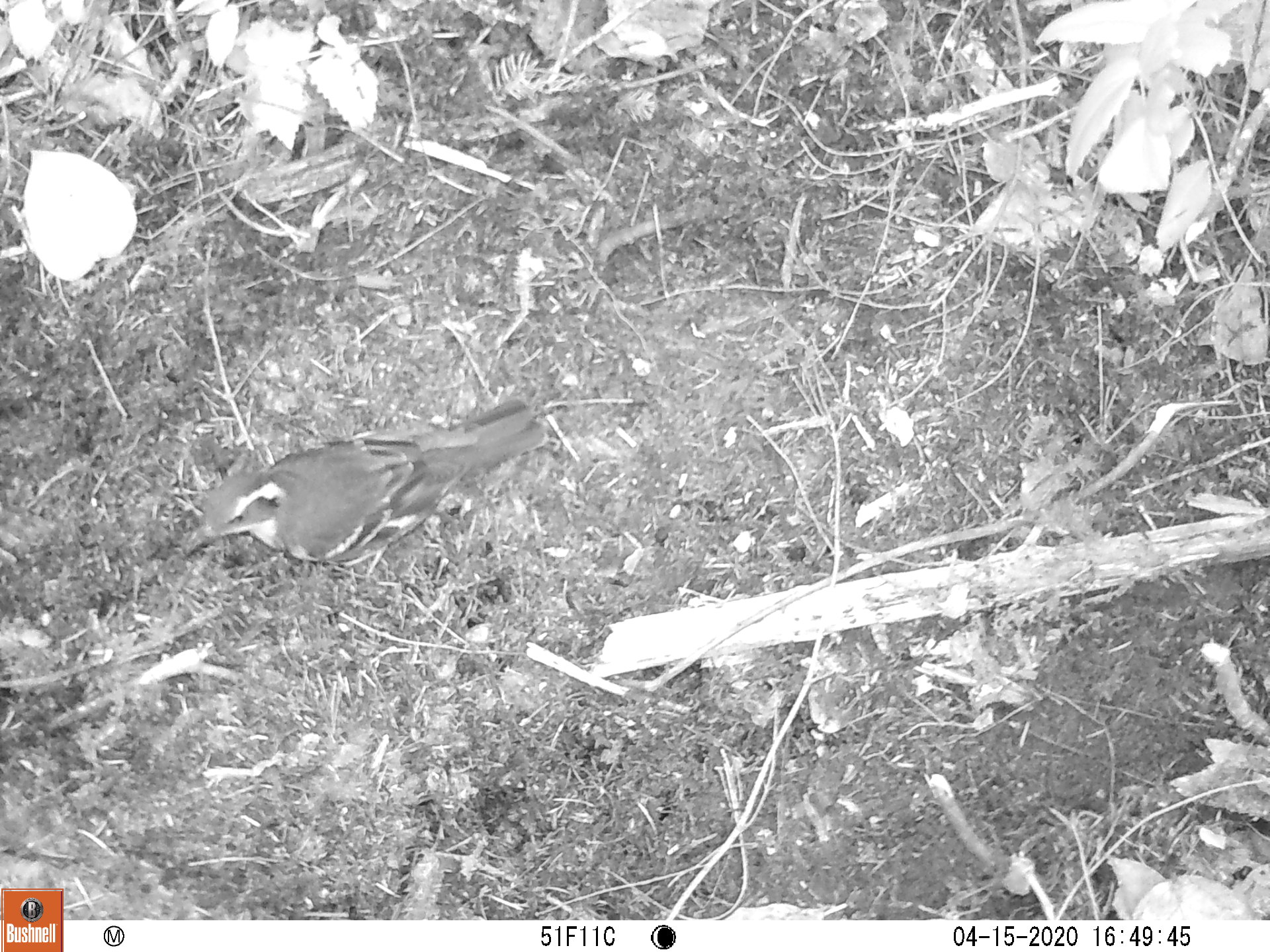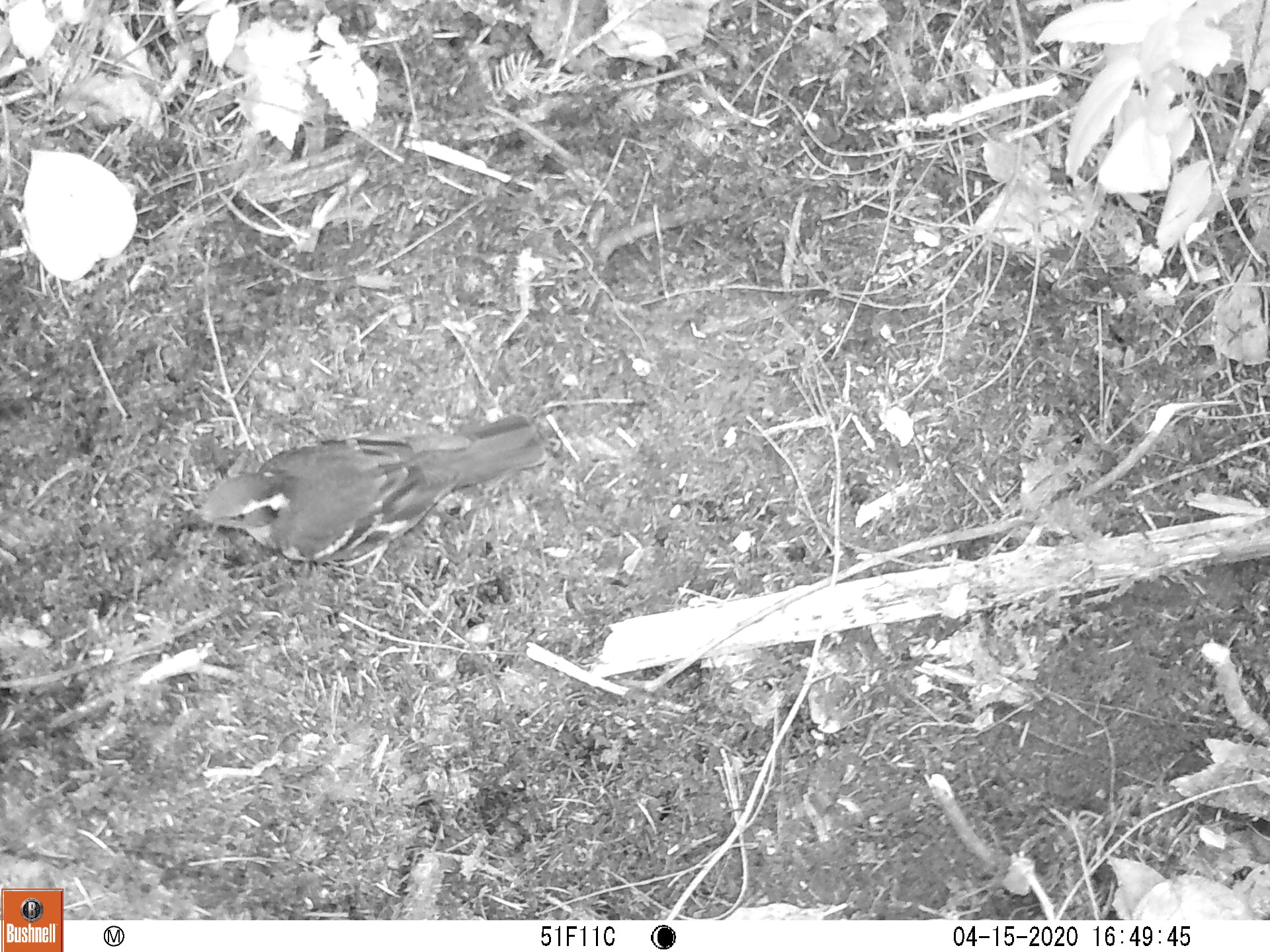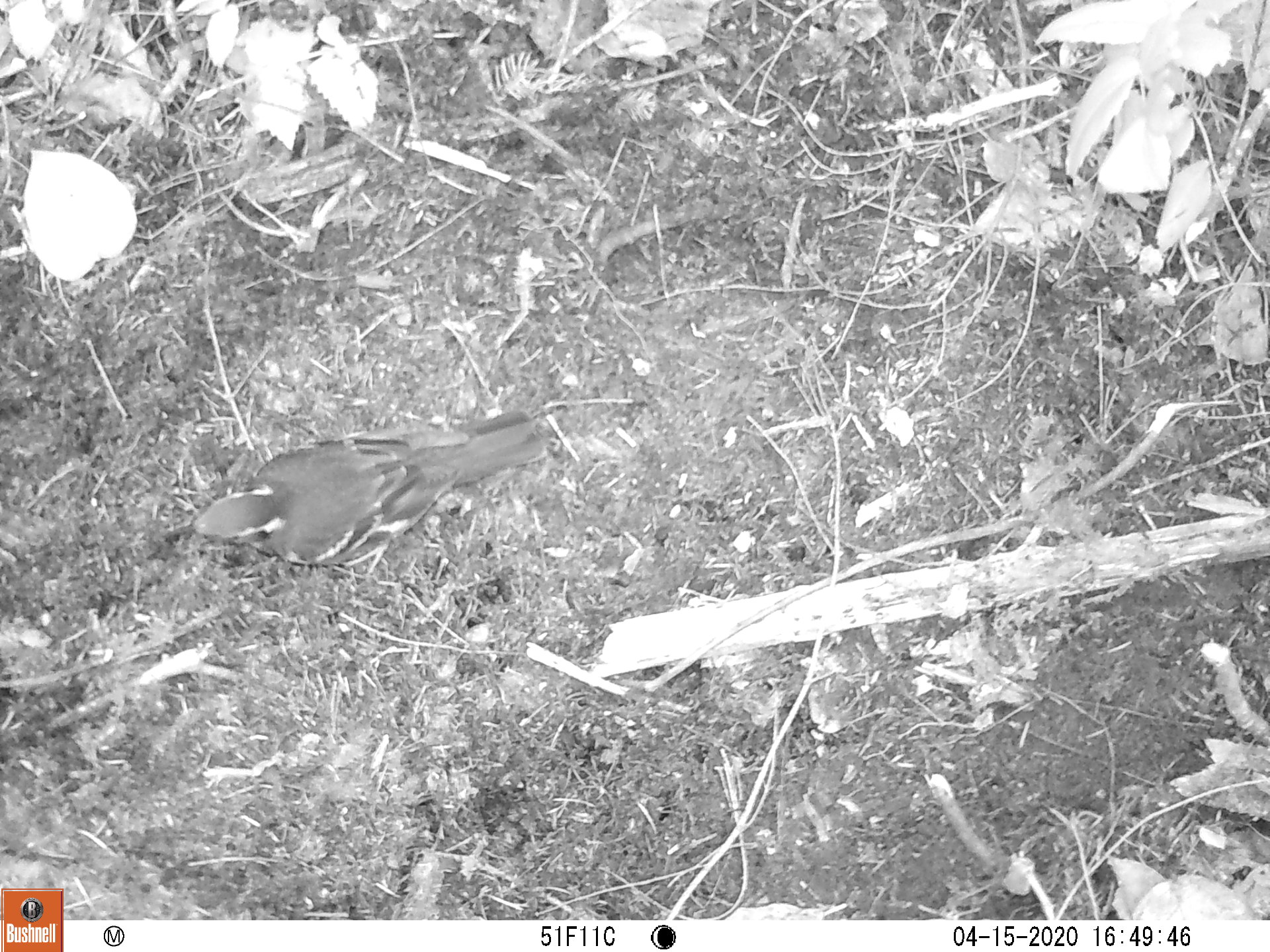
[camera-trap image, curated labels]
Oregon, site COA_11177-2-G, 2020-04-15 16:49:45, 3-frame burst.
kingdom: Animalia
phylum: Chordata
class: Aves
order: Passeriformes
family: Turdidae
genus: Ixoreus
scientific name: Ixoreus naevius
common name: varied thrush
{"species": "varied thrush (Ixoreus naevius)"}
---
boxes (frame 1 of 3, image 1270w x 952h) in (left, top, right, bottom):
varied thrush: (186, 403, 542, 572)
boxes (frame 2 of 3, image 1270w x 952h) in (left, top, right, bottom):
varied thrush: (172, 414, 549, 565)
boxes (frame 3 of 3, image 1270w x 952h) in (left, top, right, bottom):
varied thrush: (156, 412, 542, 577)